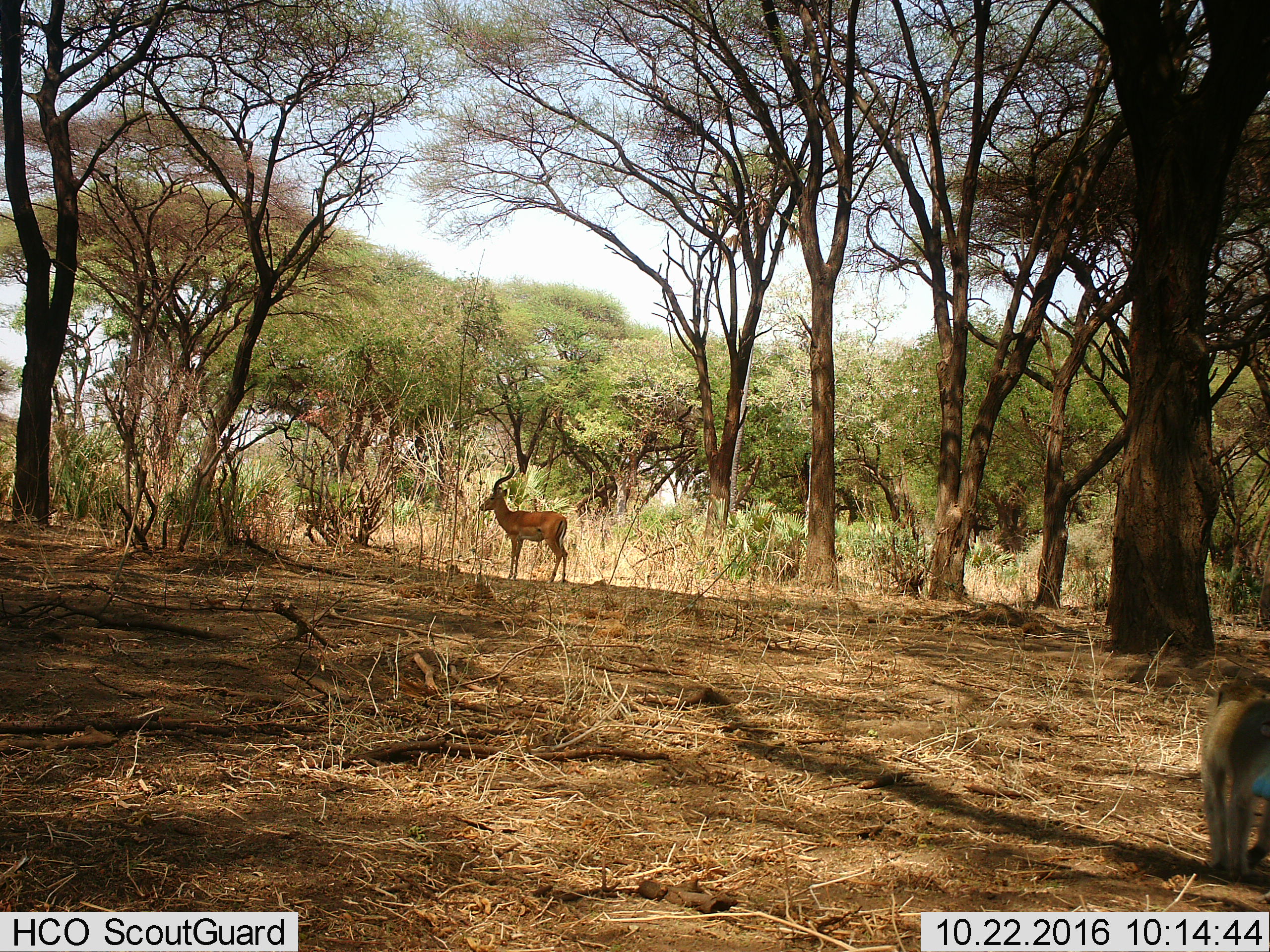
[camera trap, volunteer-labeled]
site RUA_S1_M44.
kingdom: Animalia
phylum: Chordata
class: Mammalia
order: Artiodactyla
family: Bovidae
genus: Aepyceros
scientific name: Aepyceros melampus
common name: impala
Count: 1.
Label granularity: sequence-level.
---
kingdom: Animalia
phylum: Chordata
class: Mammalia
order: Primates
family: Cercopithecidae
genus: Chlorocebus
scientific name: Chlorocebus pygerythrus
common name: vervet monkey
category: monkeyvervet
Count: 1.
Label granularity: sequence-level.